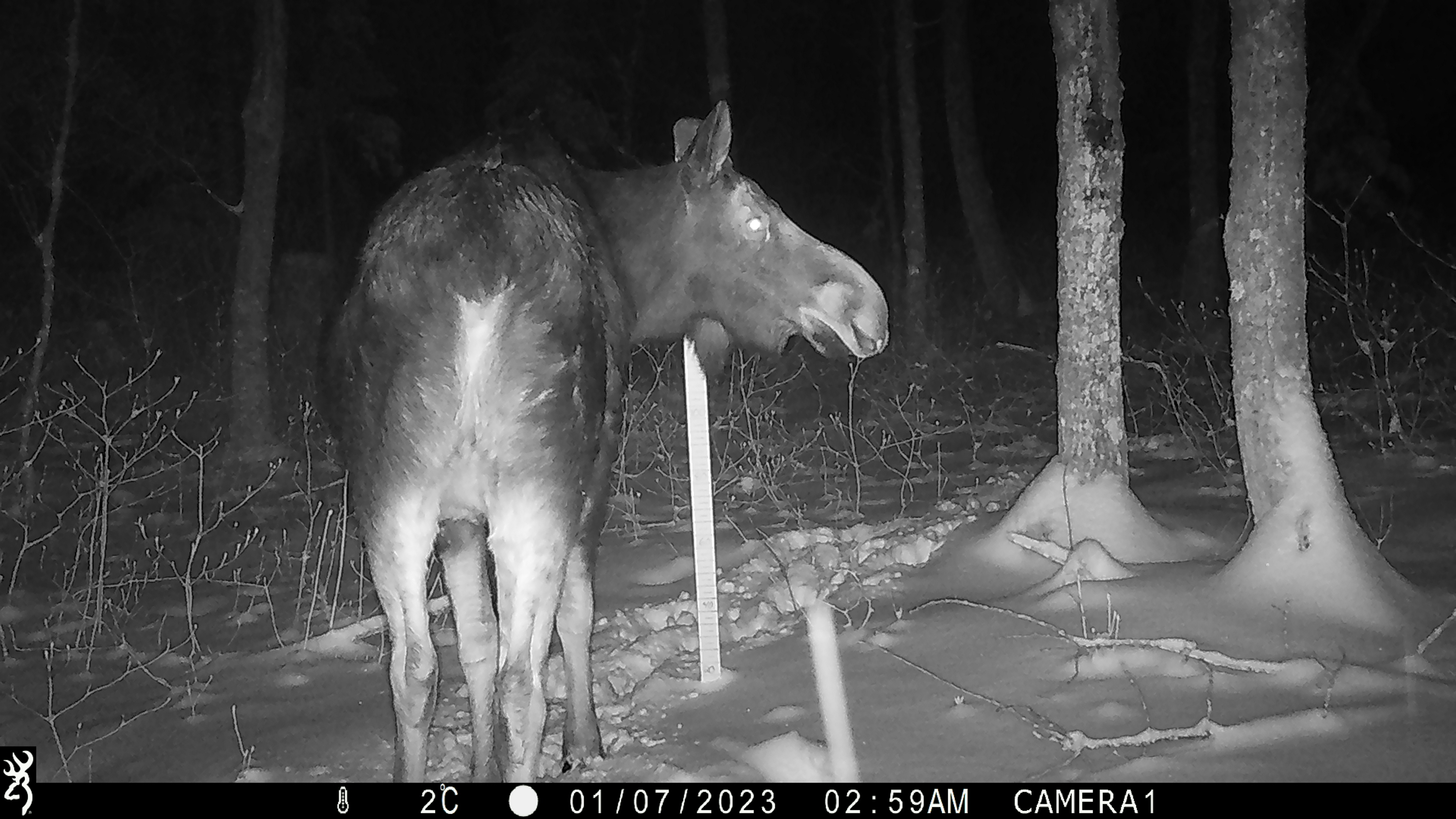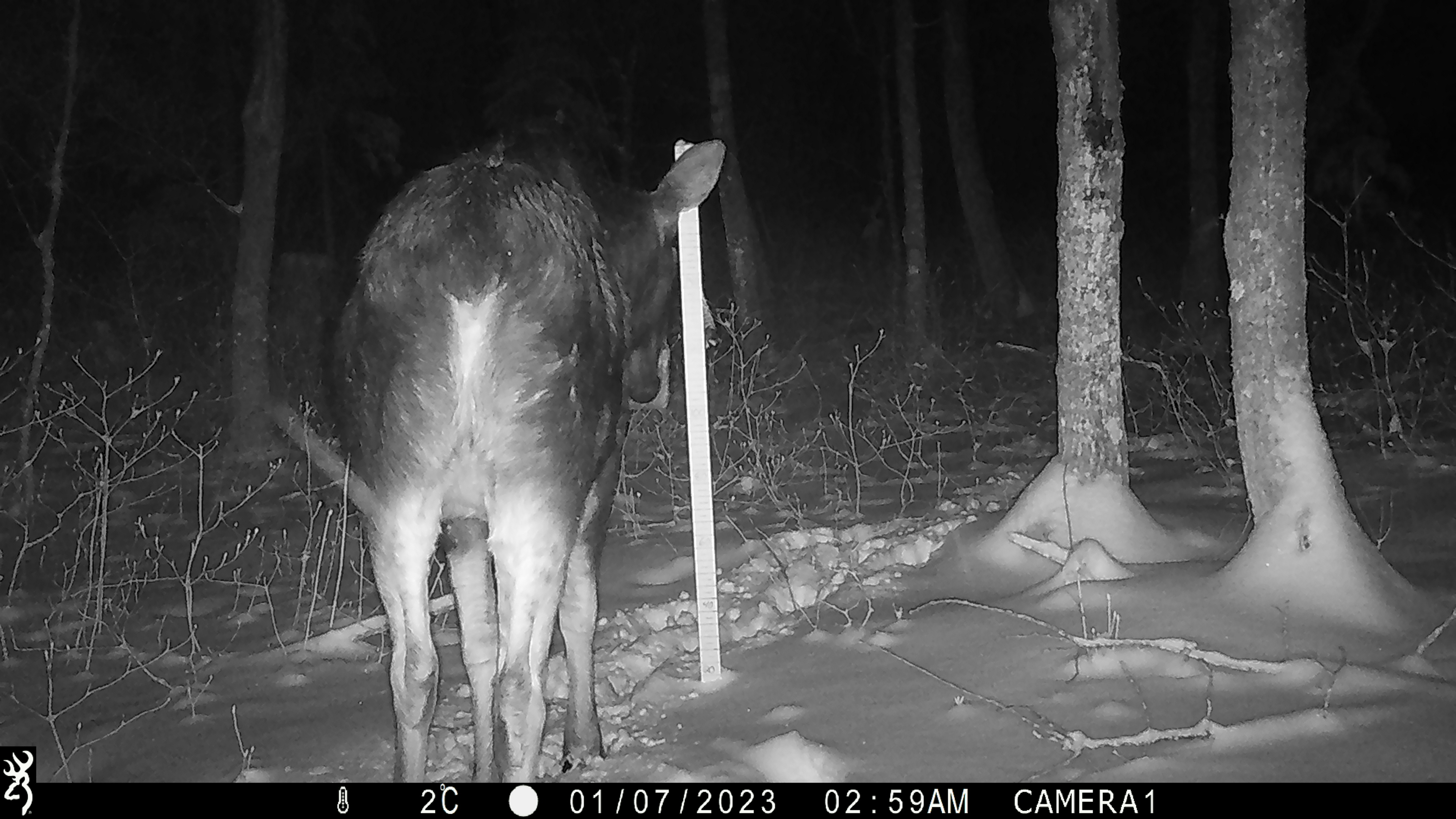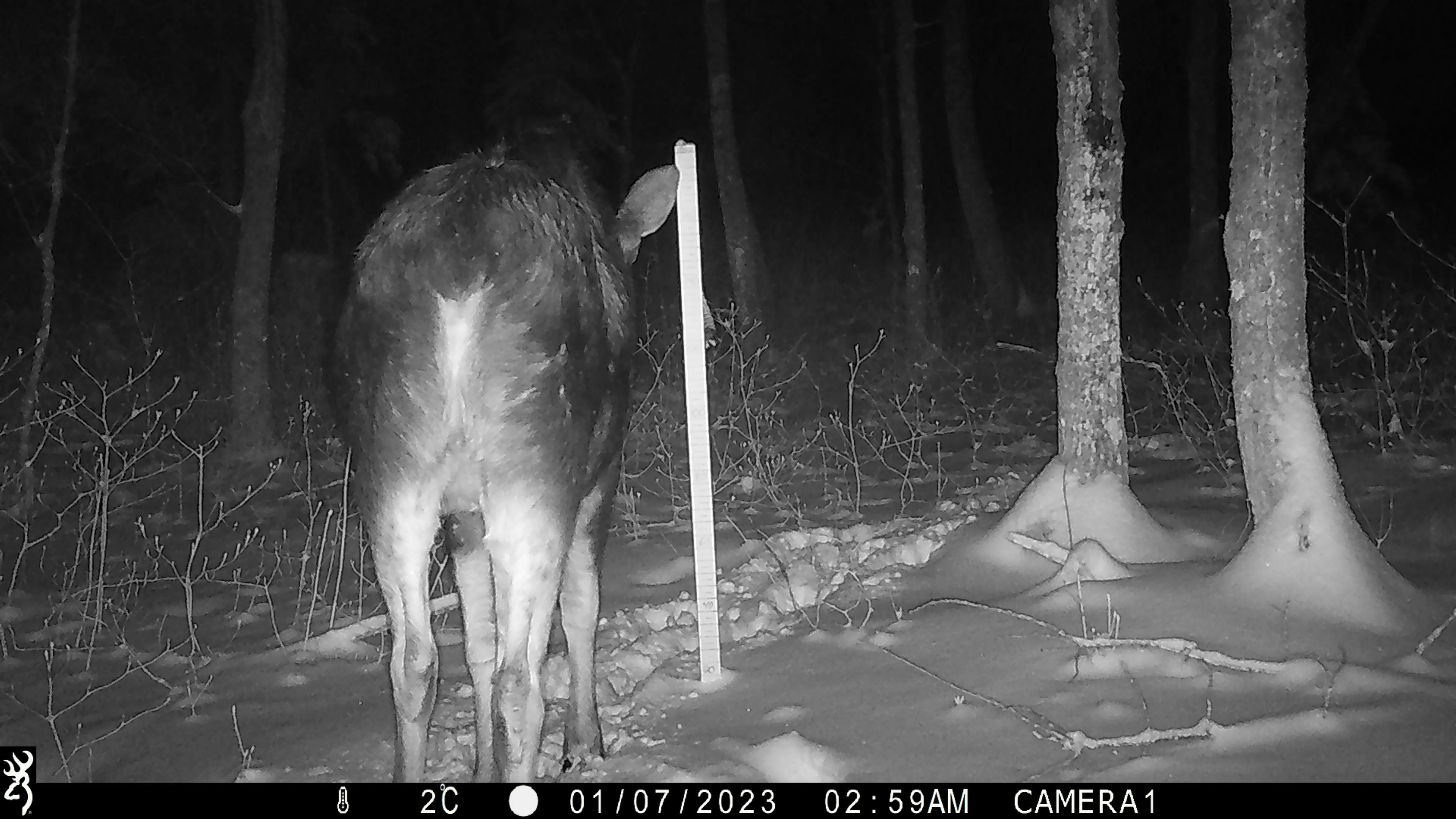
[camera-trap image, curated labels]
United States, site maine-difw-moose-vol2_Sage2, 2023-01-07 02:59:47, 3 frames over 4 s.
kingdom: Animalia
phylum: Chordata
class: Mammalia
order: Artiodactyla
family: Cervidae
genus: Alces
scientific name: Alces alces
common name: moose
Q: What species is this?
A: Moose (Alces alces).